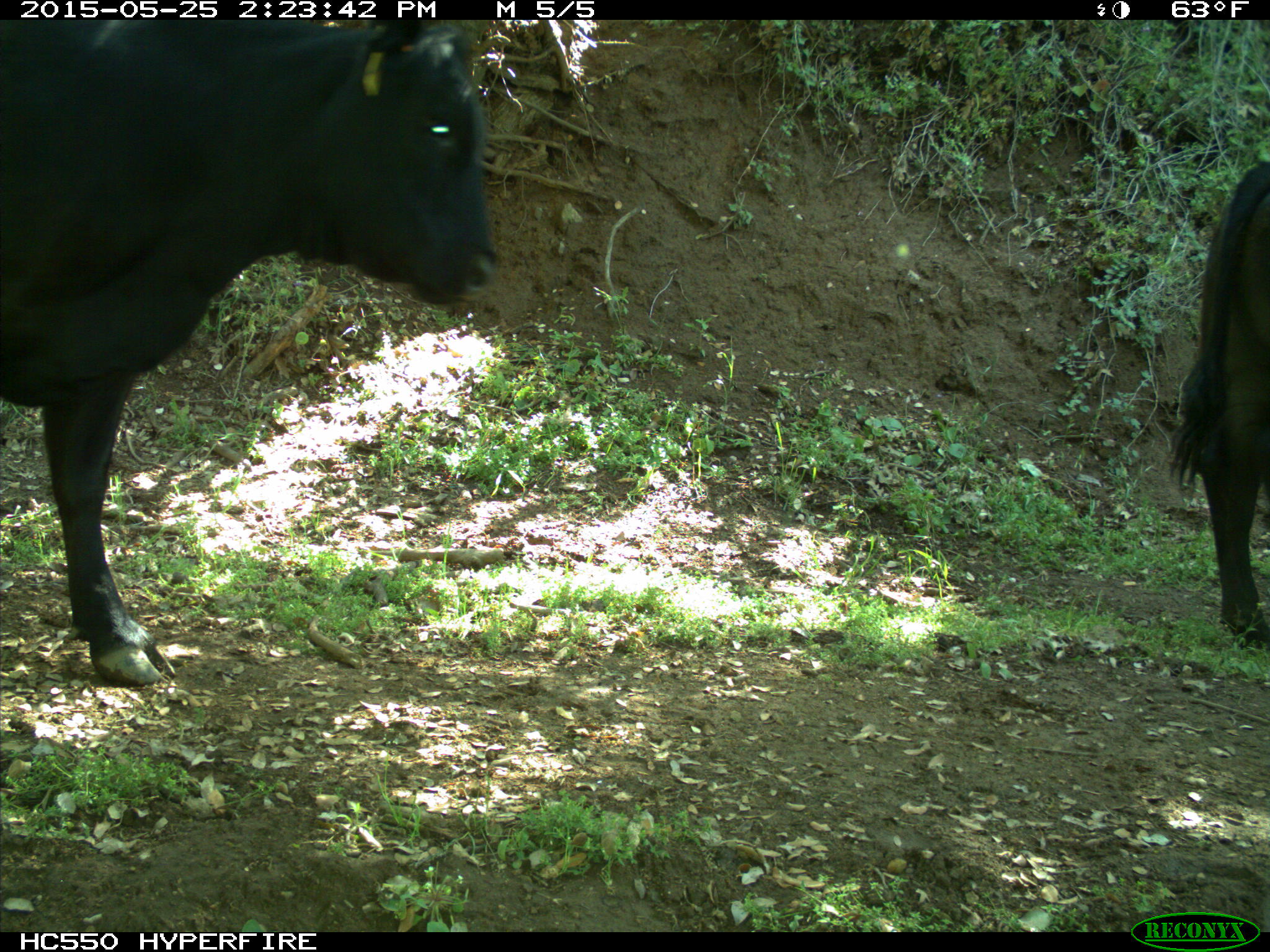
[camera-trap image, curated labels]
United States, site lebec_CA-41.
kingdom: Animalia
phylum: Chordata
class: Mammalia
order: Artiodactyla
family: Bovidae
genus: Bos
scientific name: Bos taurus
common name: domestic cow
Bos taurus (domestic cow).